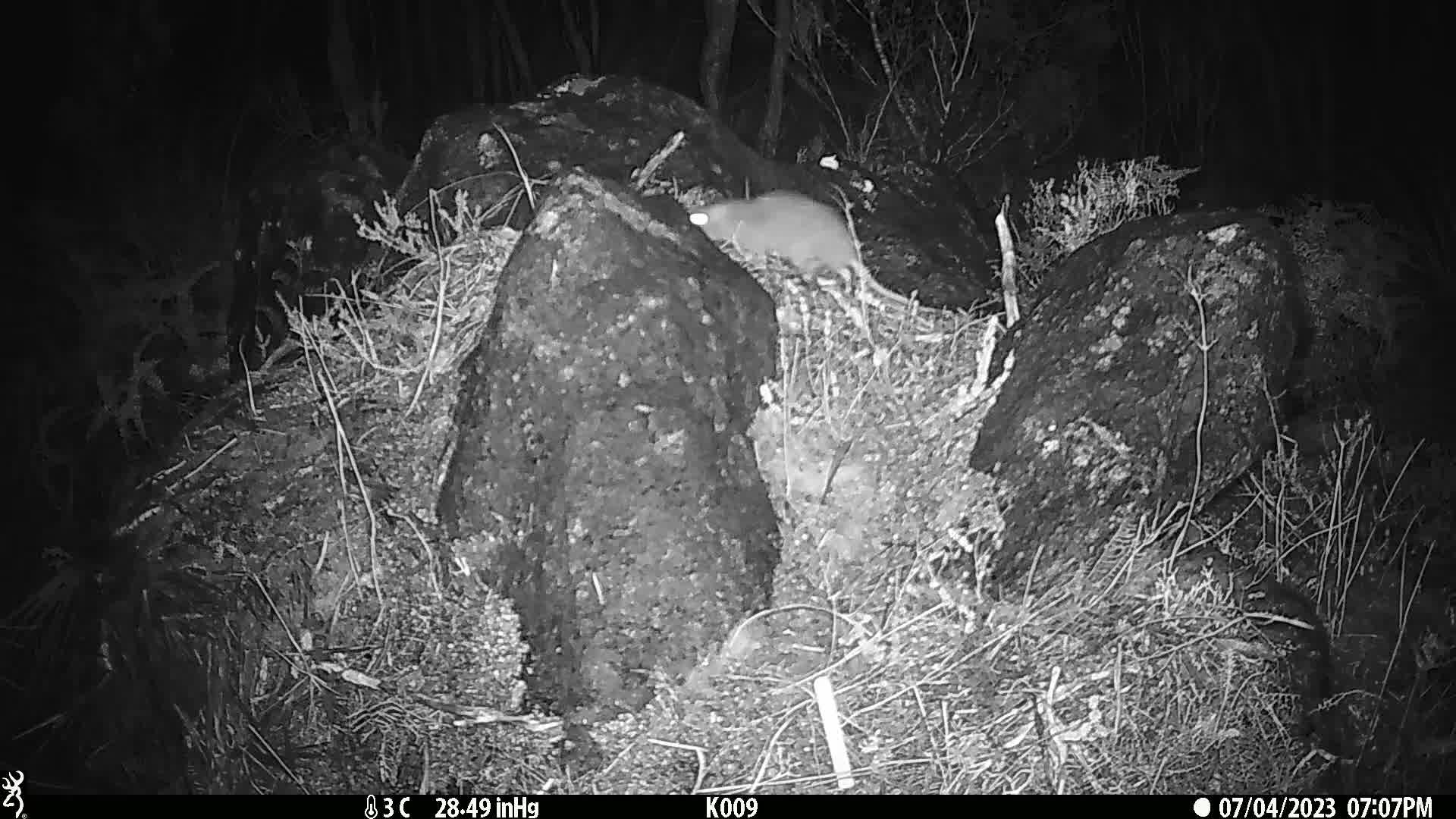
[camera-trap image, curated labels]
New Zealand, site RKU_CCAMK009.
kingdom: Animalia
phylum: Chordata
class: Mammalia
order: Rodentia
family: Muridae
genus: Rattus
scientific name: Rattus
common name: rat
Rat (Rattus).